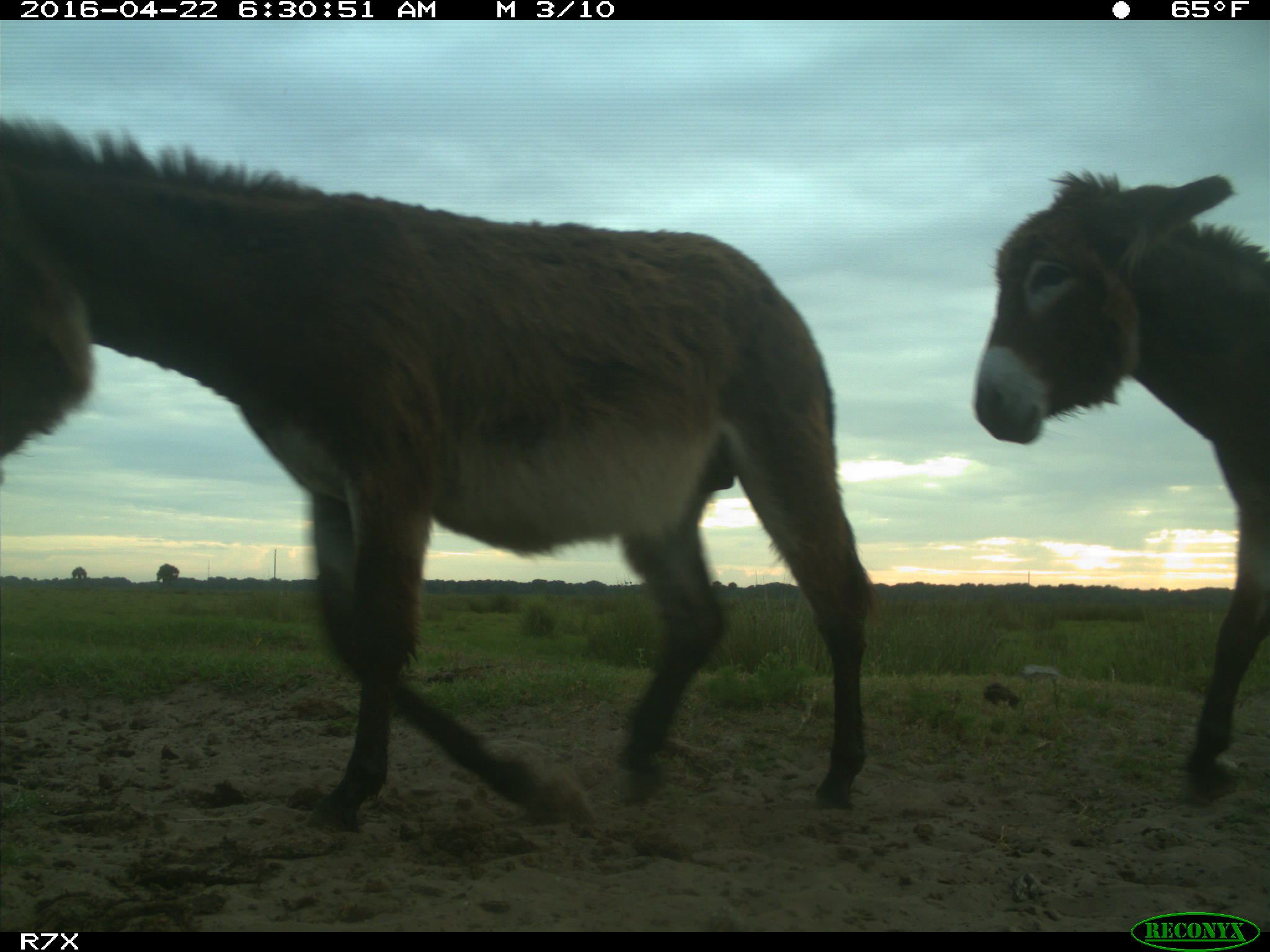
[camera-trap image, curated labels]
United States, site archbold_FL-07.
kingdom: Animalia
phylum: Chordata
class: Mammalia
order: Artiodactyla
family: Bovidae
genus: Bos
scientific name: Bos taurus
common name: domestic cow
Bos taurus (domestic cow).